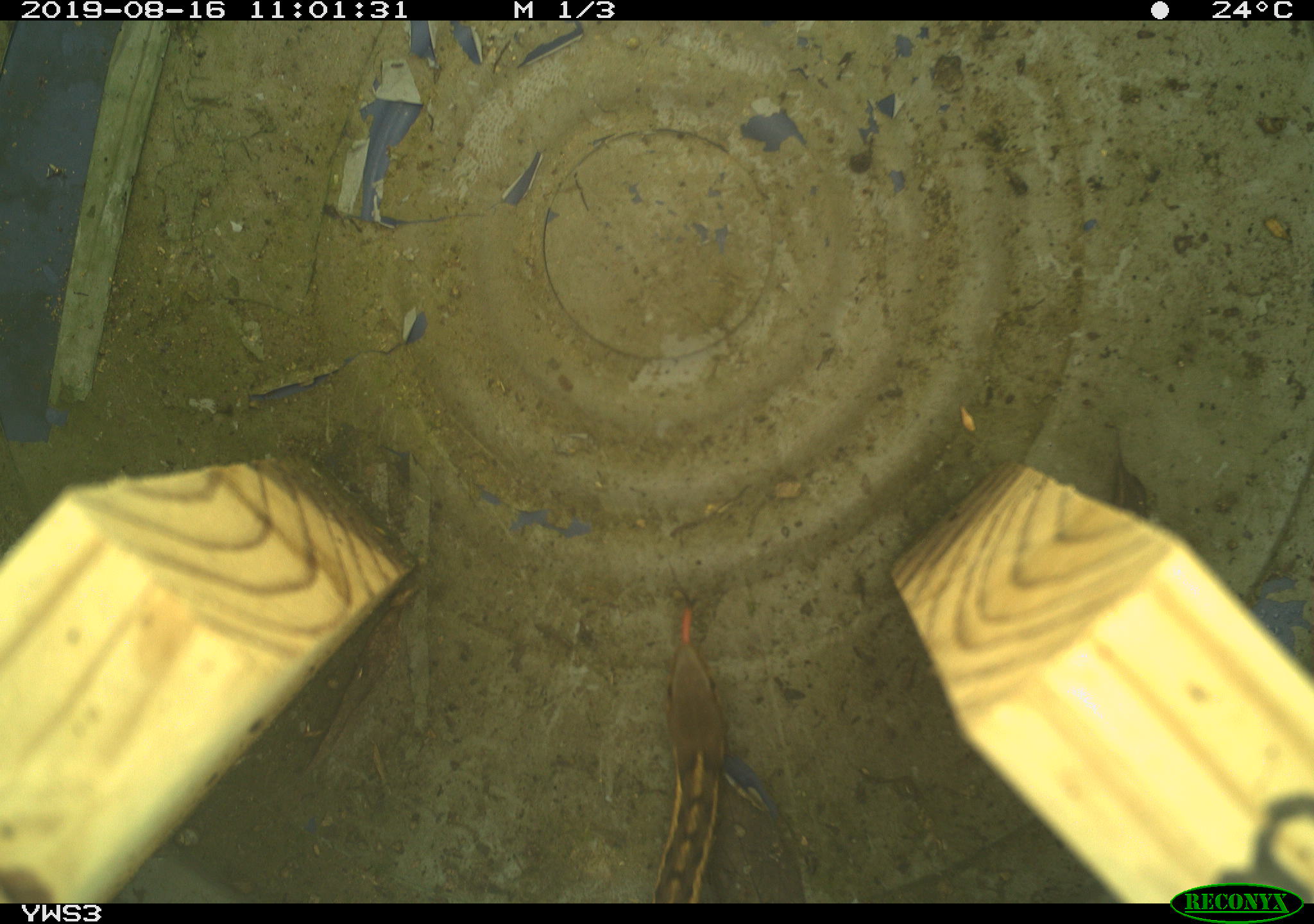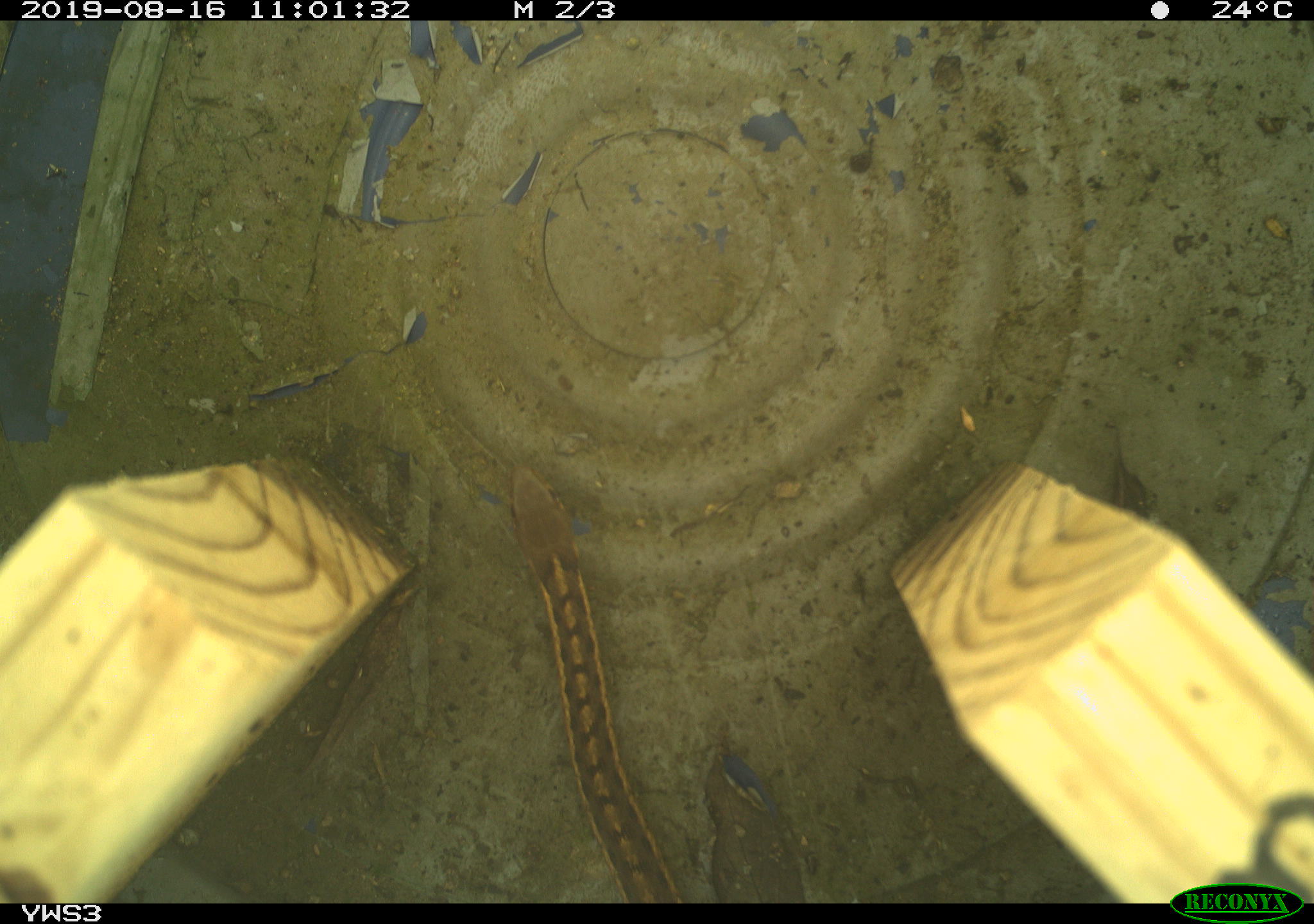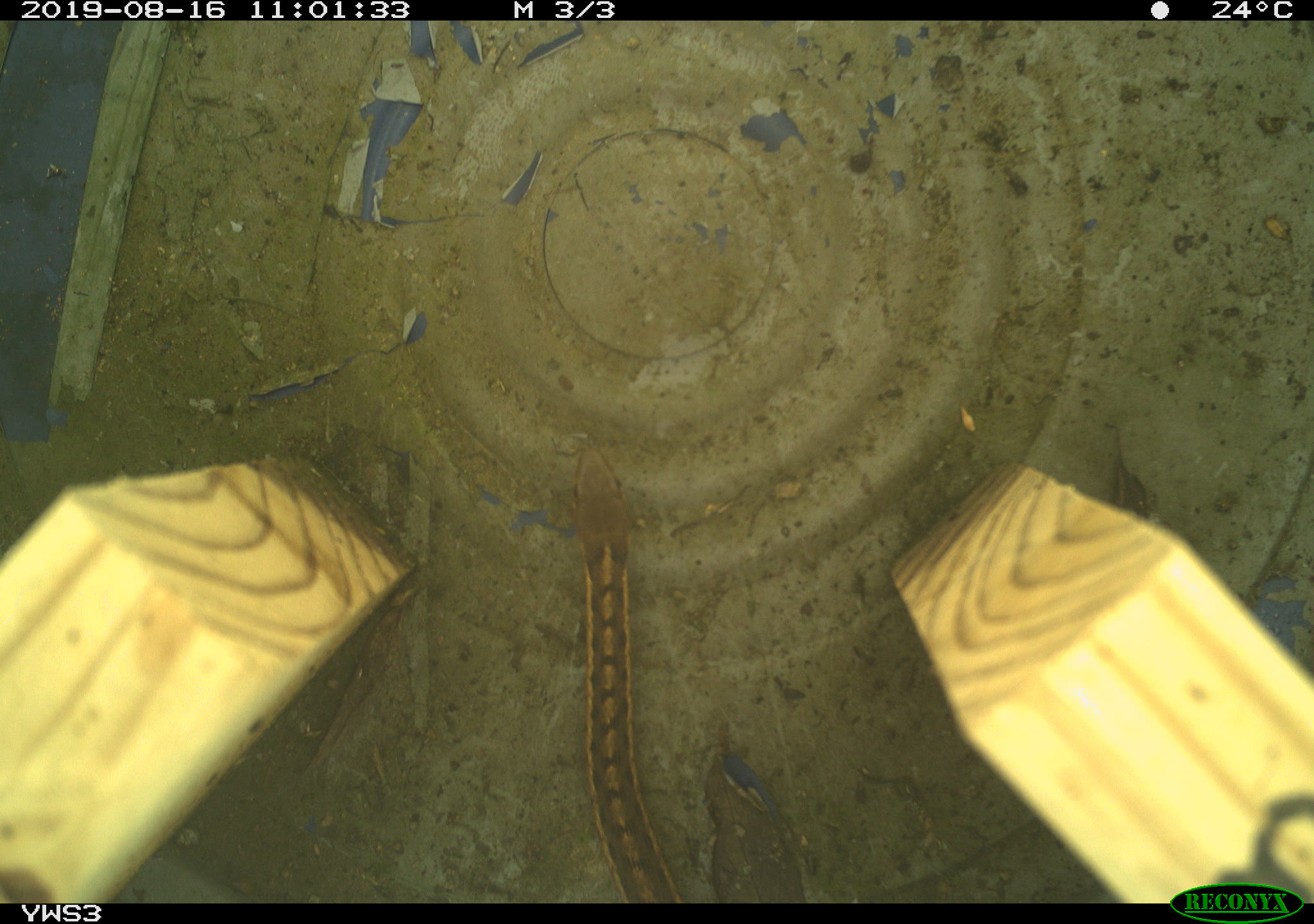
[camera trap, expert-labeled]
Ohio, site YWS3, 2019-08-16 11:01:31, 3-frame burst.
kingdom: Animalia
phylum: Chordata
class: Reptilia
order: Squamata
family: Colubridae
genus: Thamnophis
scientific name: Thamnophis sirtalis sirtalis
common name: eastern gartersnake